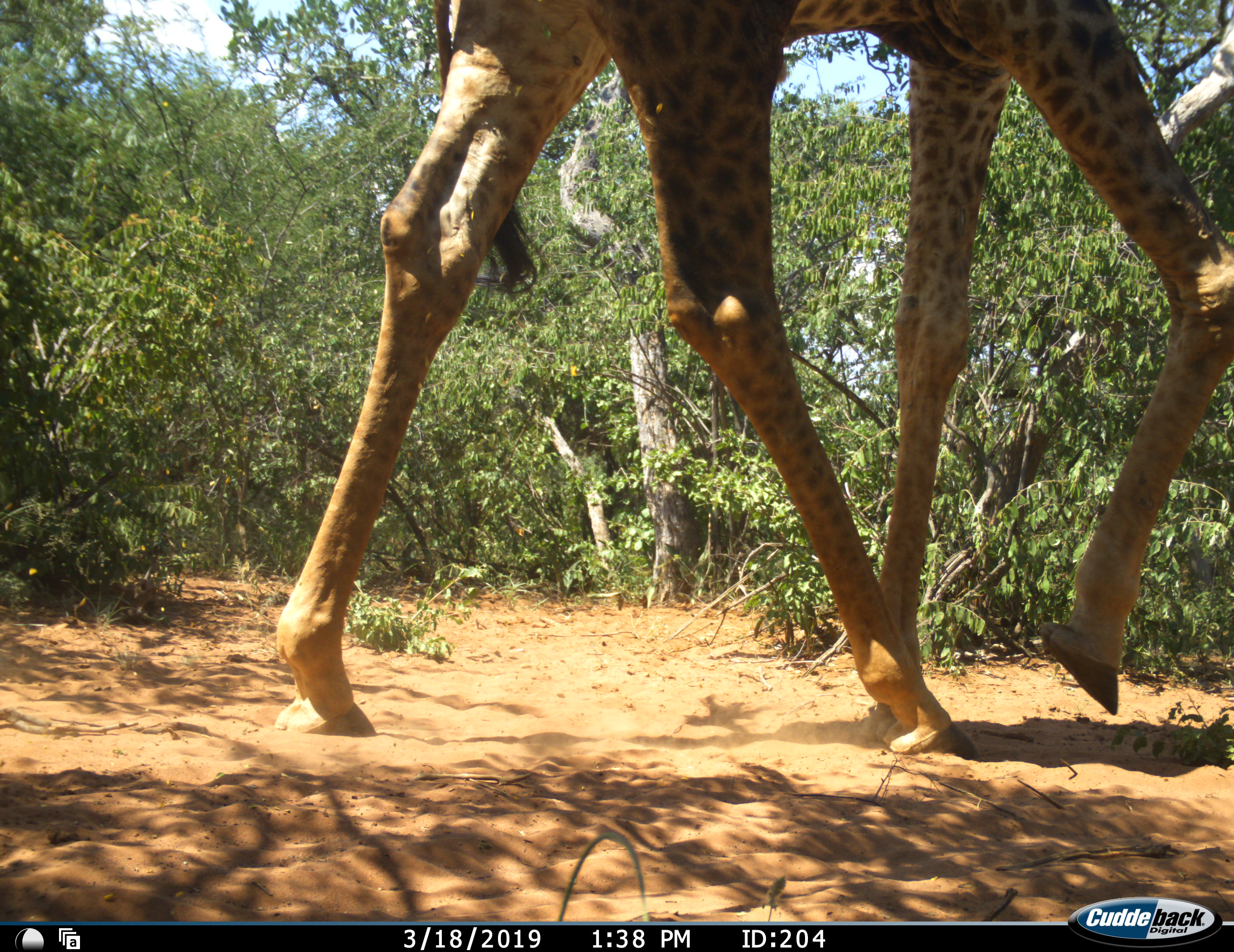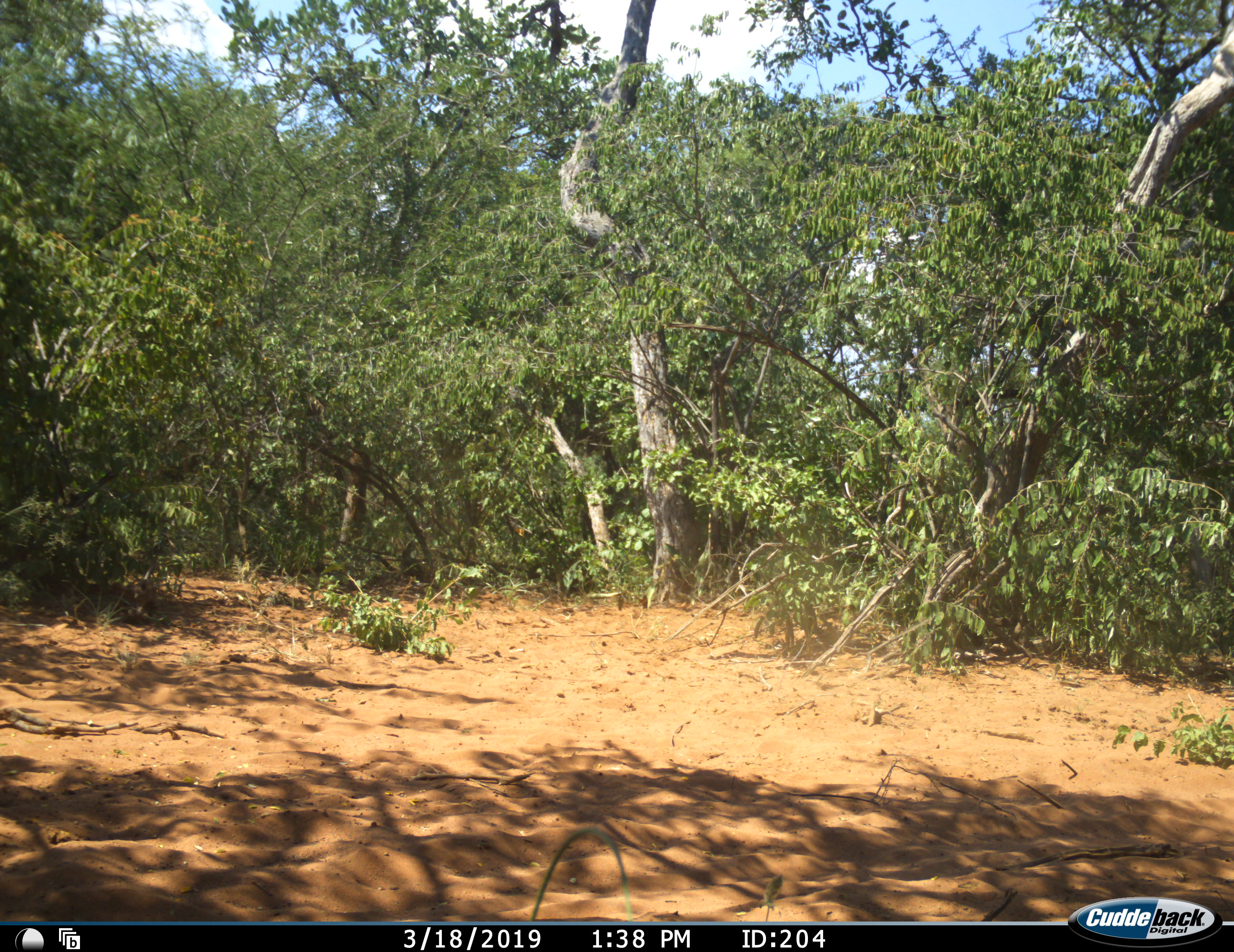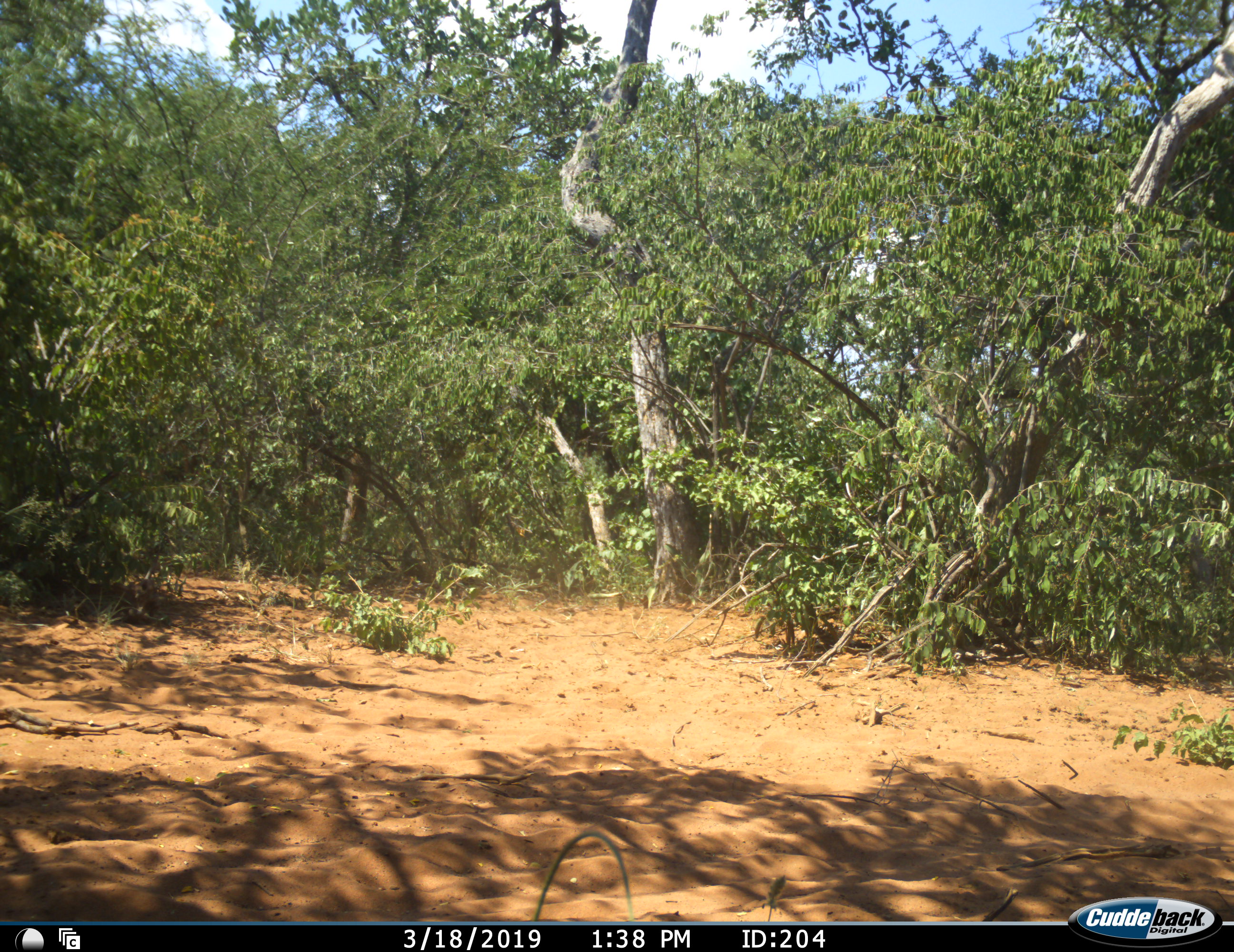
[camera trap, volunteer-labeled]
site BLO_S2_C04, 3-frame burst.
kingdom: Animalia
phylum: Chordata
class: Mammalia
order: Artiodactyla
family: Giraffidae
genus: Giraffa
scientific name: Giraffa camelopardalis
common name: giraffe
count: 1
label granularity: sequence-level